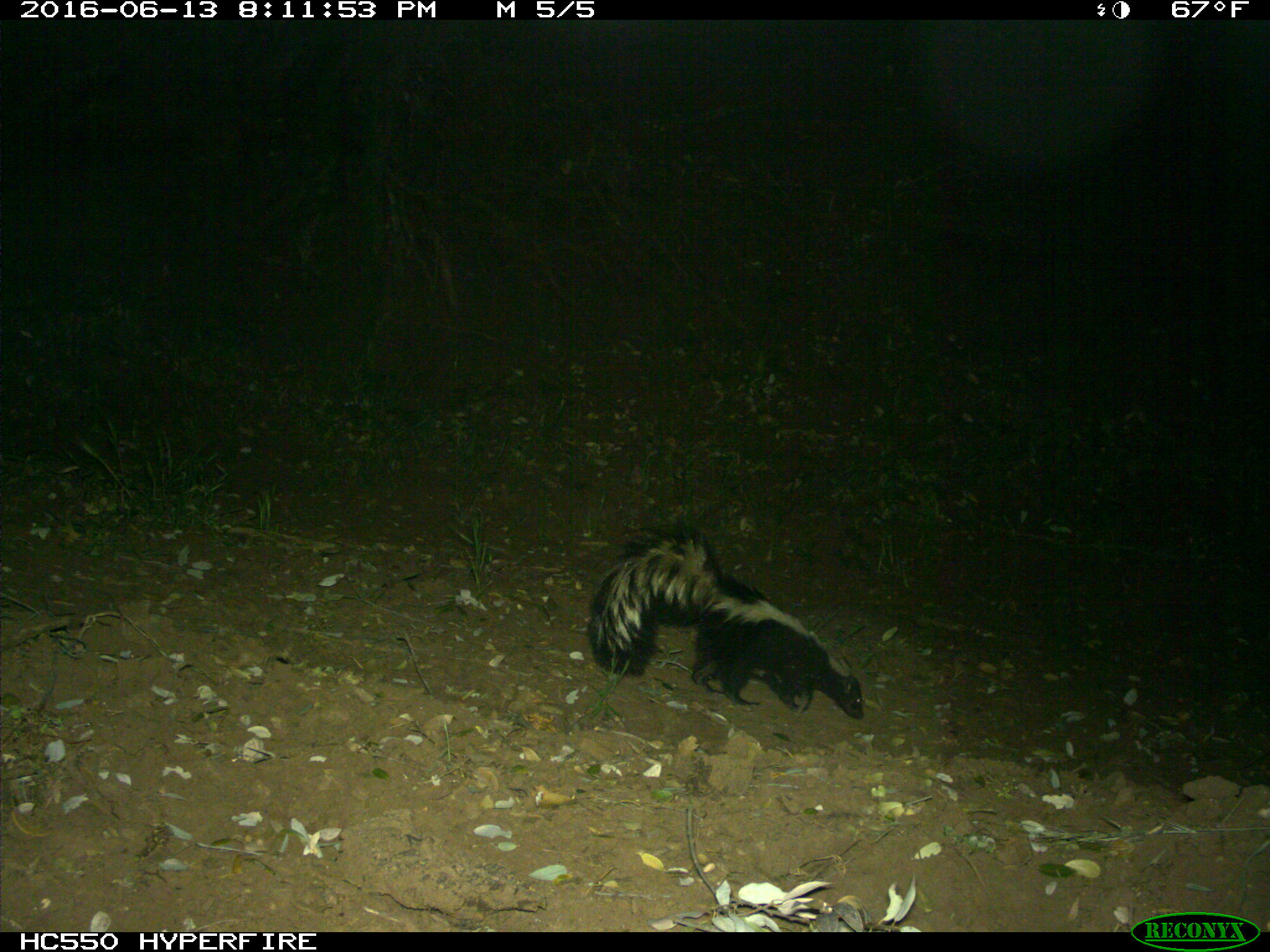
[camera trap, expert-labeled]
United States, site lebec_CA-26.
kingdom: Animalia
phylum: Chordata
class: Mammalia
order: Carnivora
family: Mephitidae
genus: Mephitis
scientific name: Mephitis mephitis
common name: striped skunk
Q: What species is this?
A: Mephitis mephitis (striped skunk).